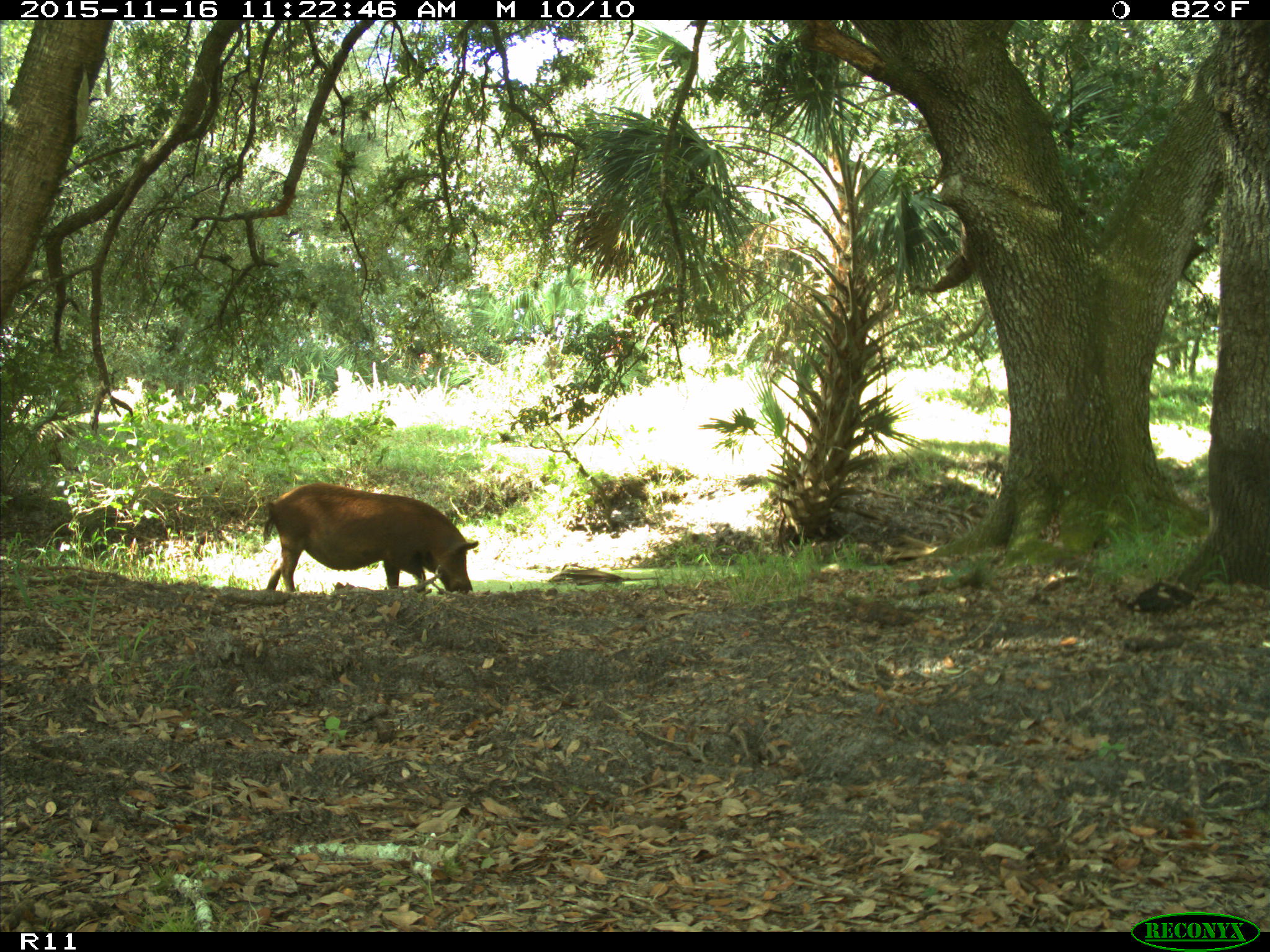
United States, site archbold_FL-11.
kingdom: Animalia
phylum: Chordata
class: Mammalia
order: Artiodactyla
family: Suidae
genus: Sus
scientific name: Sus scrofa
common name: wild boar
Sus scrofa (wild boar).